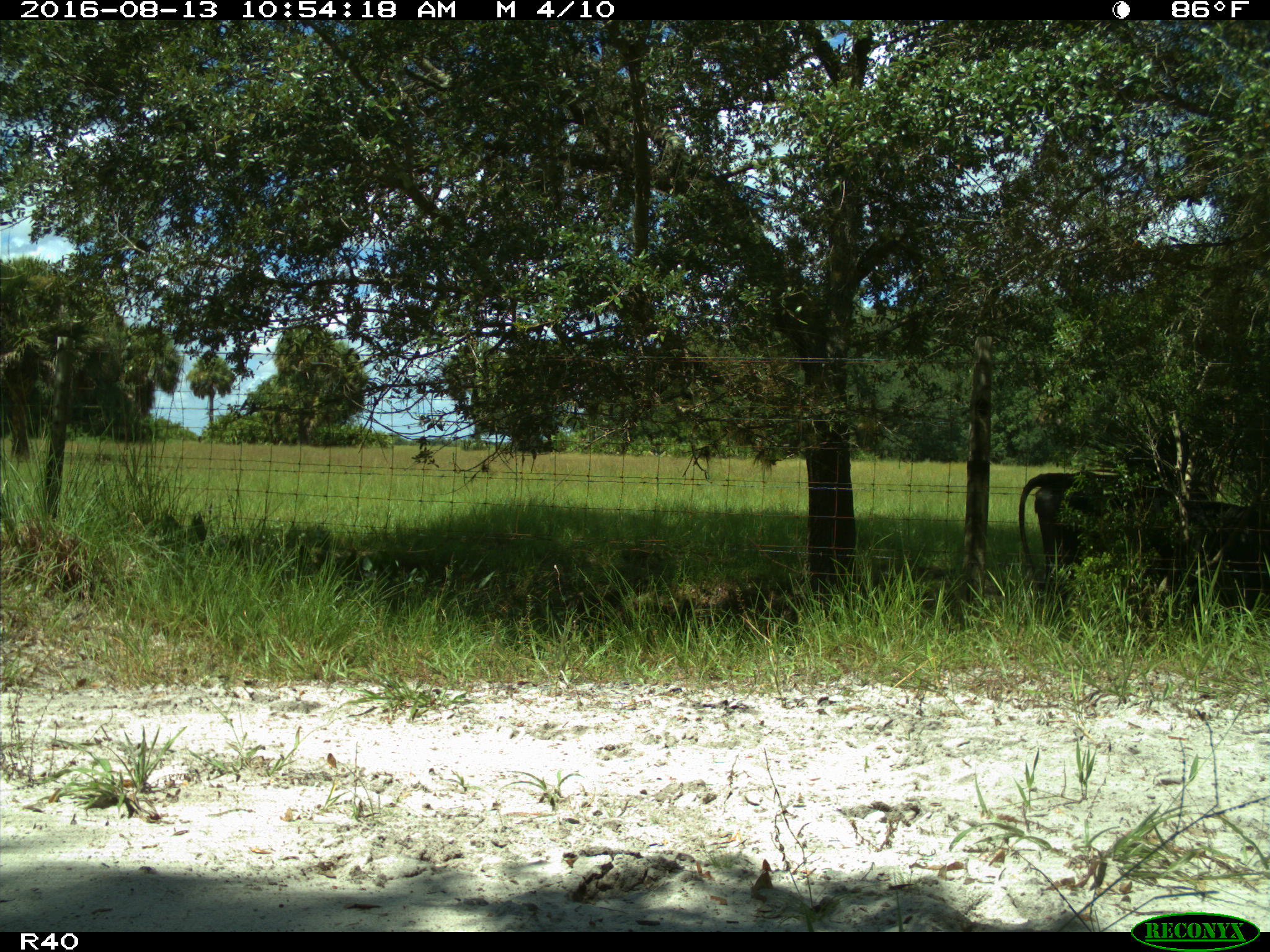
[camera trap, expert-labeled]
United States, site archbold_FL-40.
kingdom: Animalia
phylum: Chordata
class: Mammalia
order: Artiodactyla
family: Bovidae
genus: Bos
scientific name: Bos taurus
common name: domestic cow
Bos taurus (domestic cow).